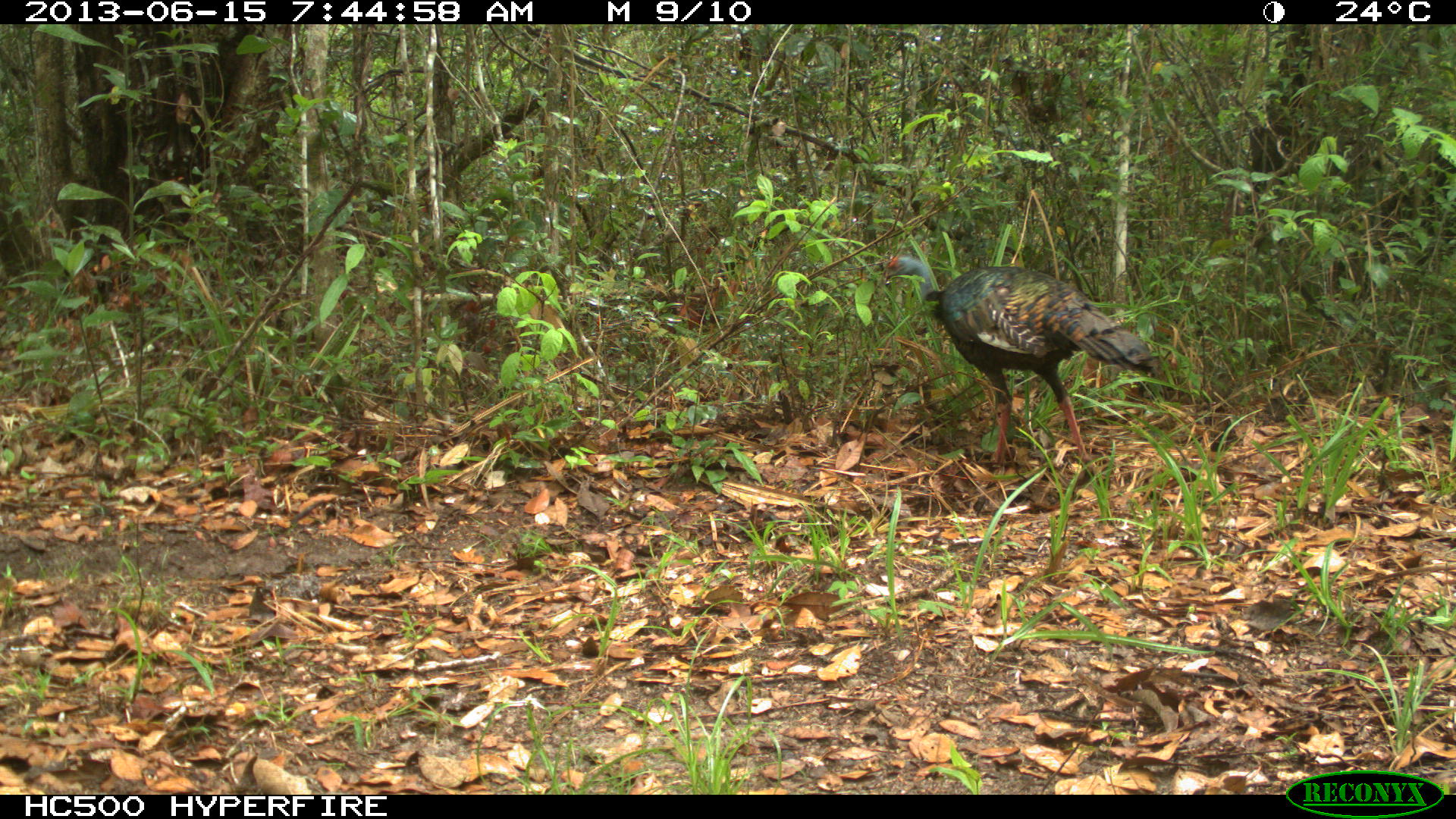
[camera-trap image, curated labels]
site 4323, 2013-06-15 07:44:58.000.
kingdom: Animalia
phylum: Chordata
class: Aves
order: Galliformes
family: Phasianidae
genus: Meleagris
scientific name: Meleagris ocellata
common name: ocellated turkey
Meleagris ocellata (ocellated turkey), count 2.